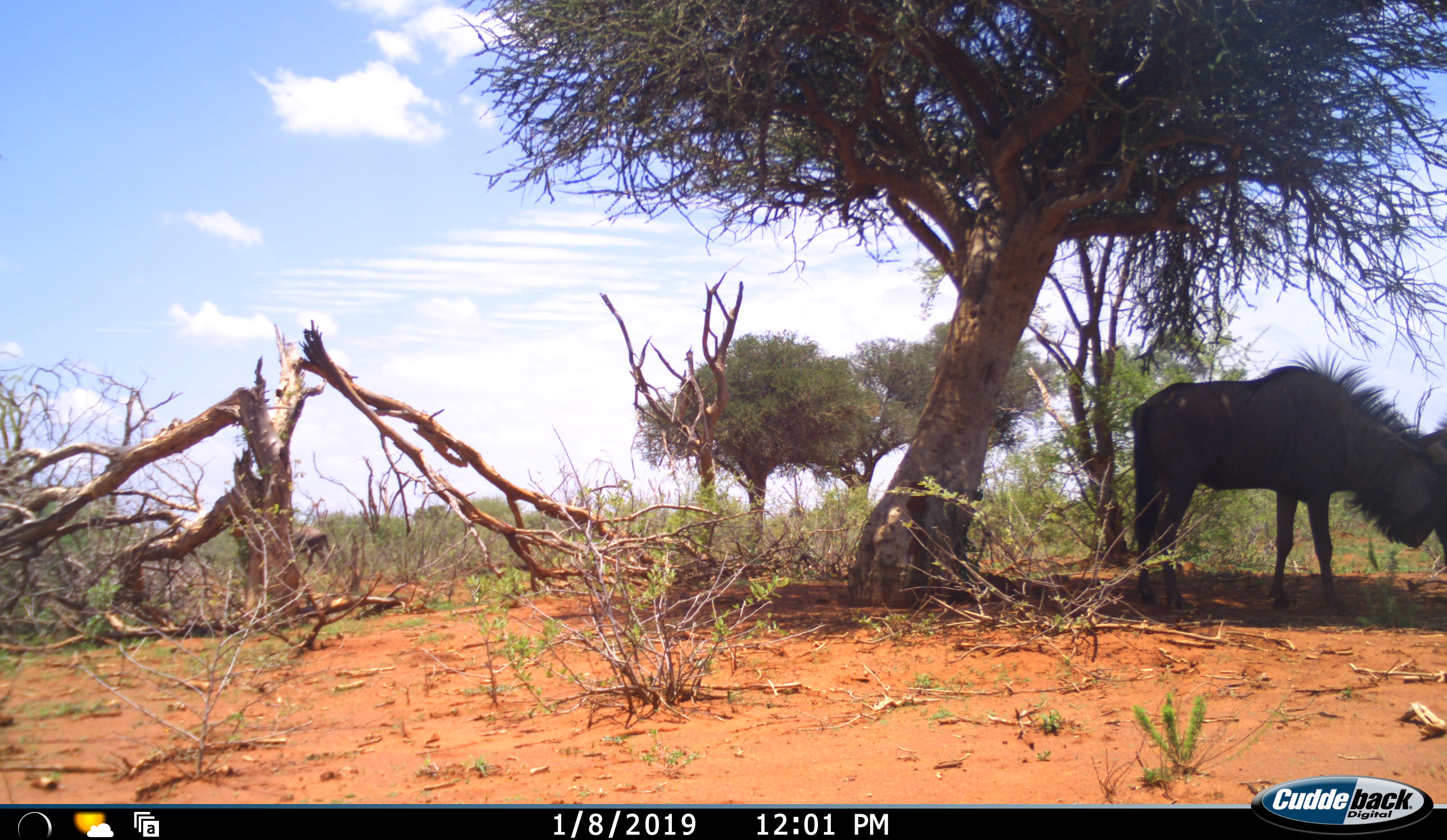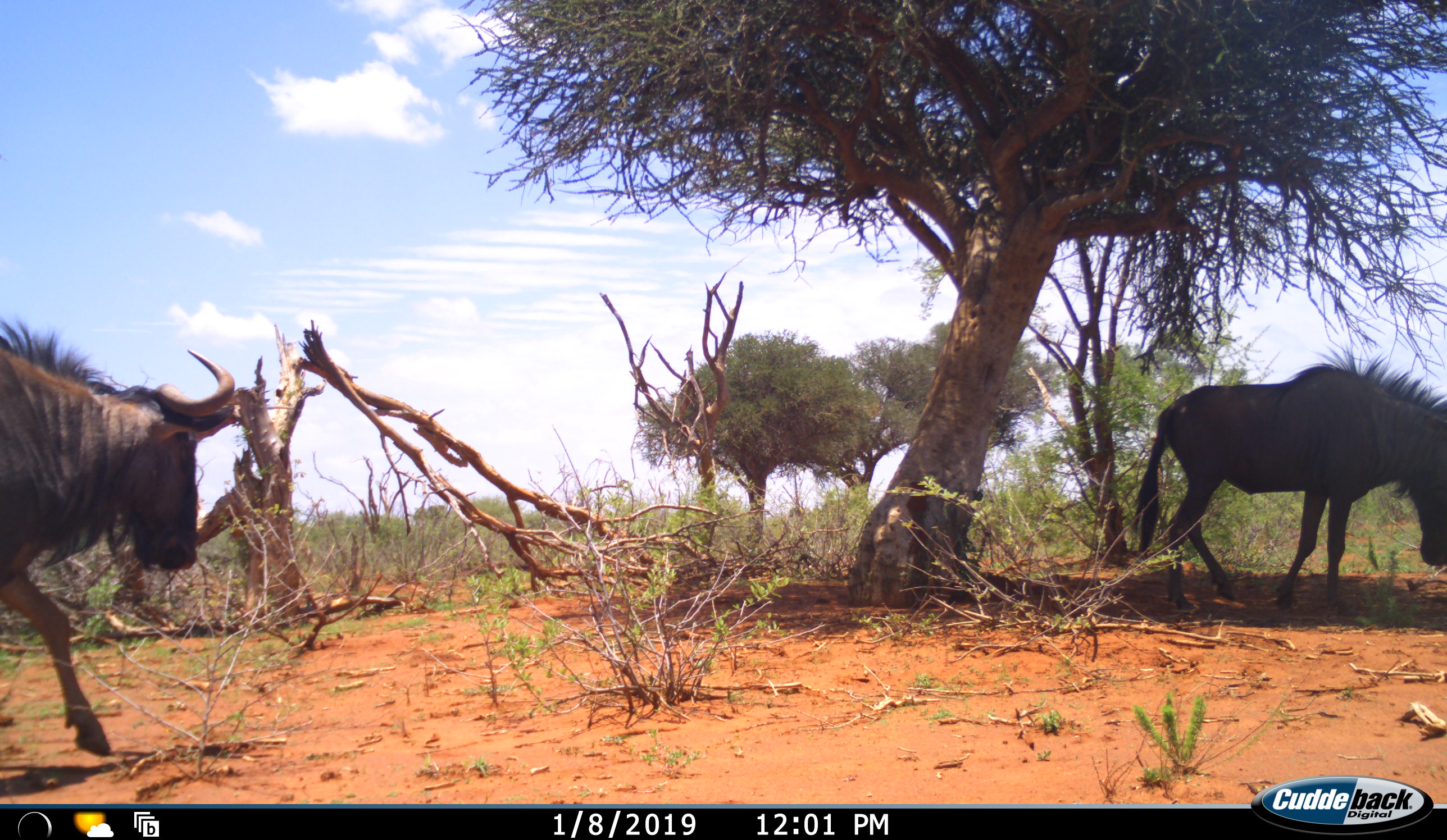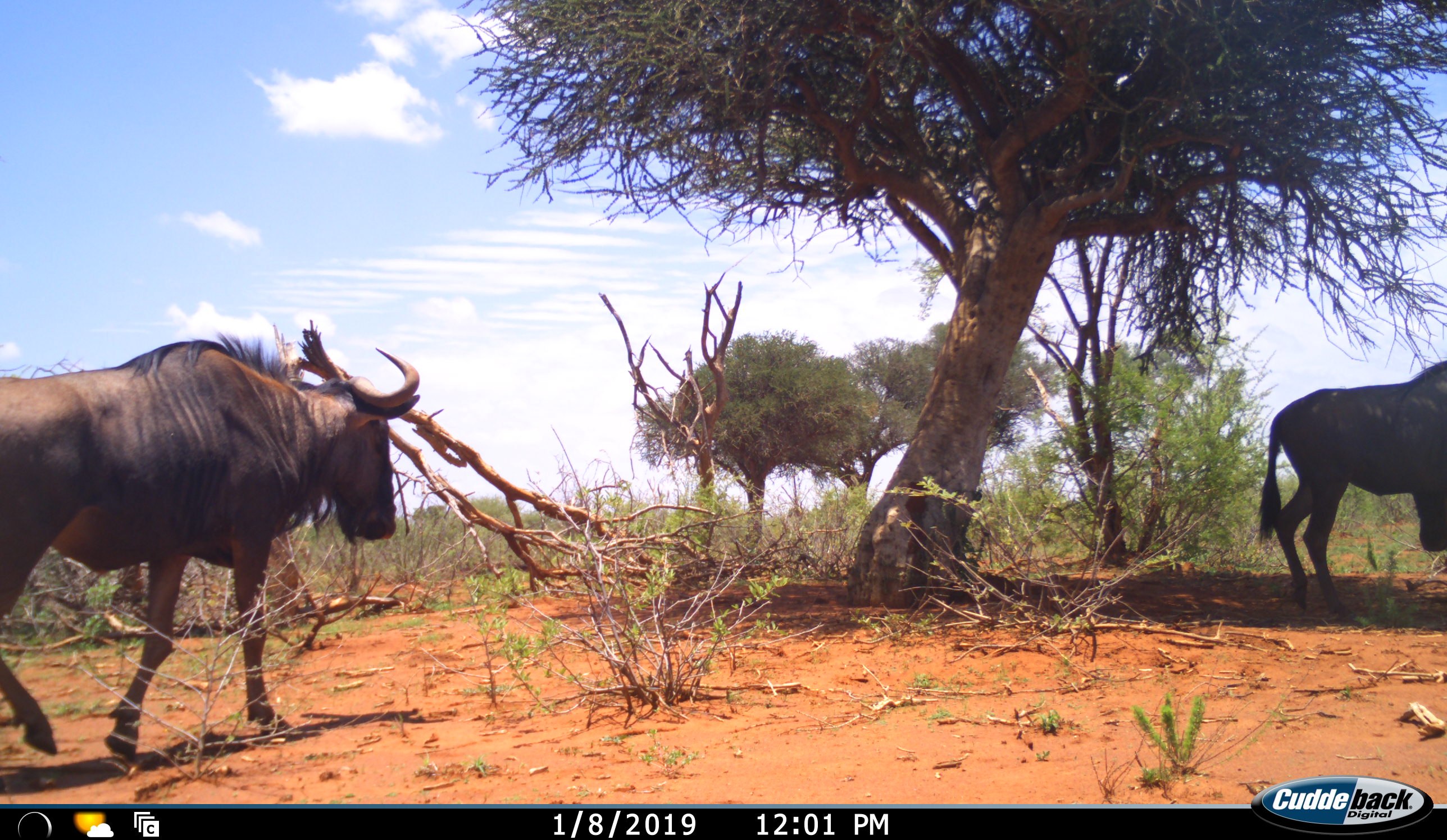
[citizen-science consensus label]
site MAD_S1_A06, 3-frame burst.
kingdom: Animalia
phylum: Chordata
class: Mammalia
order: Artiodactyla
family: Bovidae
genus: Connochaetes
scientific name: Connochaetes taurinus taurinus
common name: blue wildebeest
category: wildebeestblue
Wildebeestblue (blue wildebeest) (Connochaetes taurinus taurinus), count 2. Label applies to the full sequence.